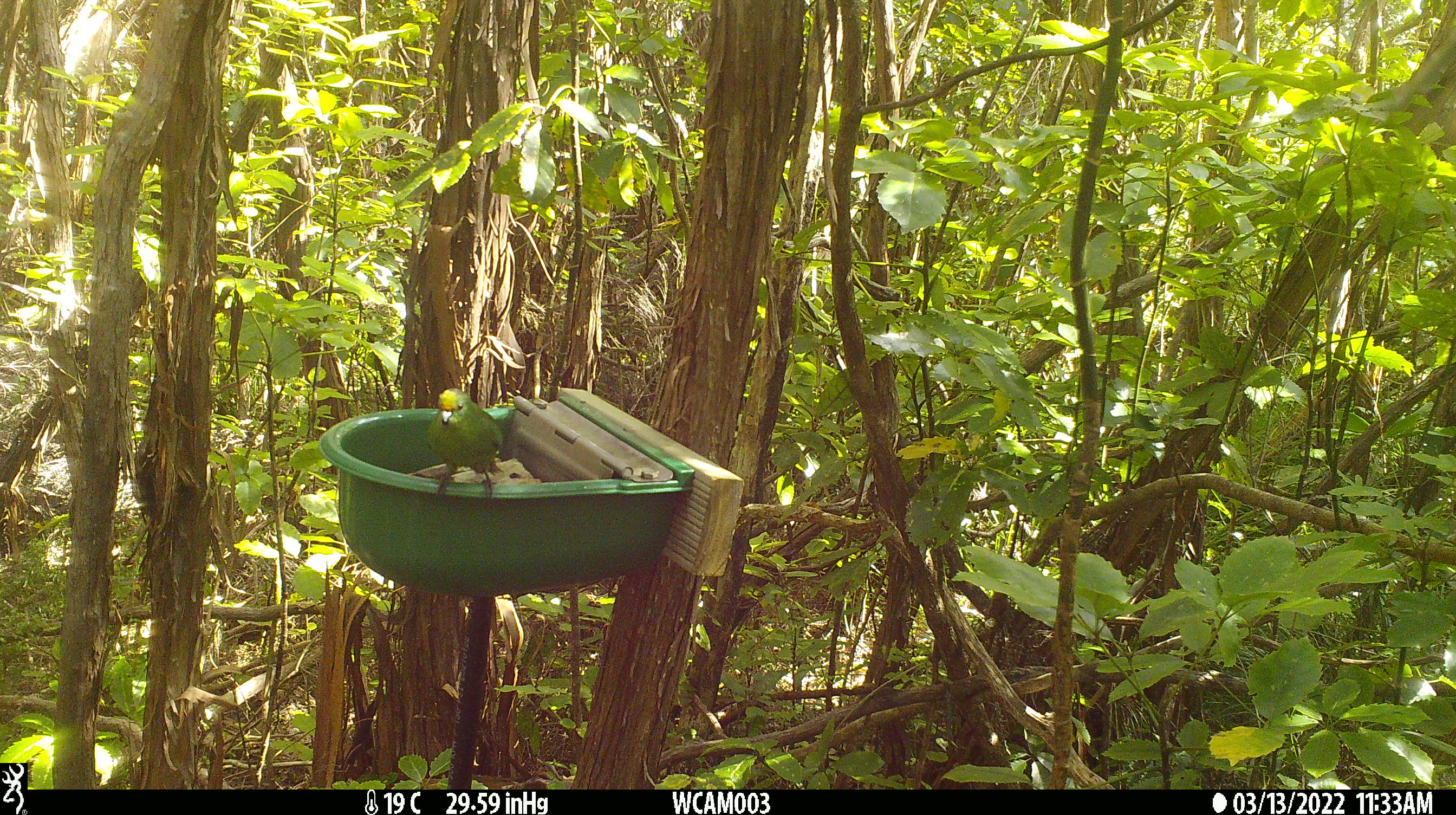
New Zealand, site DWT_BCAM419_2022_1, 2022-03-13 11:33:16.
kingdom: Animalia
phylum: Chordata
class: Aves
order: Psittaciformes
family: Psittaculidae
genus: Cyanoramphus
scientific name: Cyanoramphus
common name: parakeet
Parakeet (Cyanoramphus).